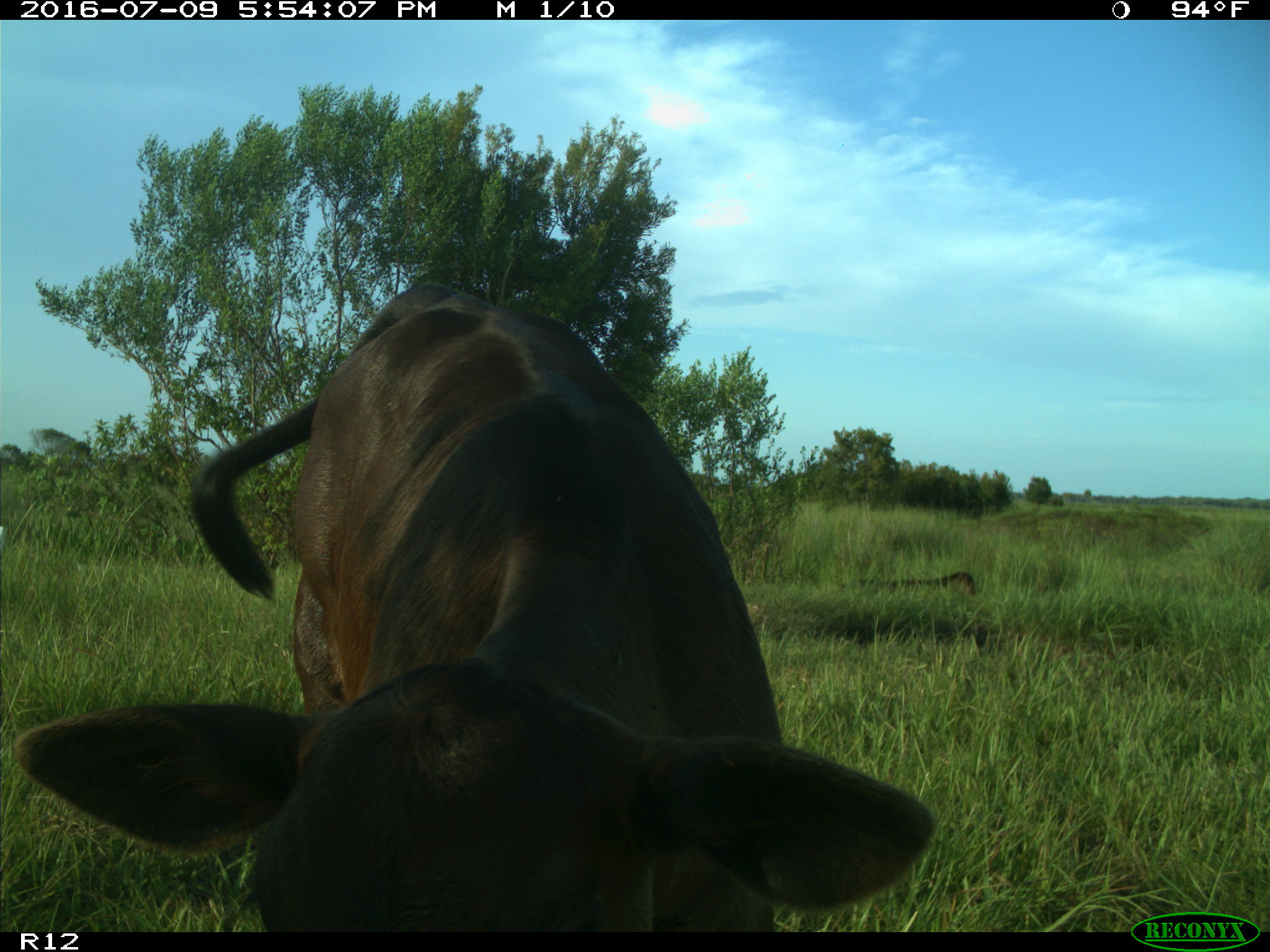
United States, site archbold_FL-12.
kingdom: Animalia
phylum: Chordata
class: Mammalia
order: Artiodactyla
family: Bovidae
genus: Bos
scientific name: Bos taurus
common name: domestic cow